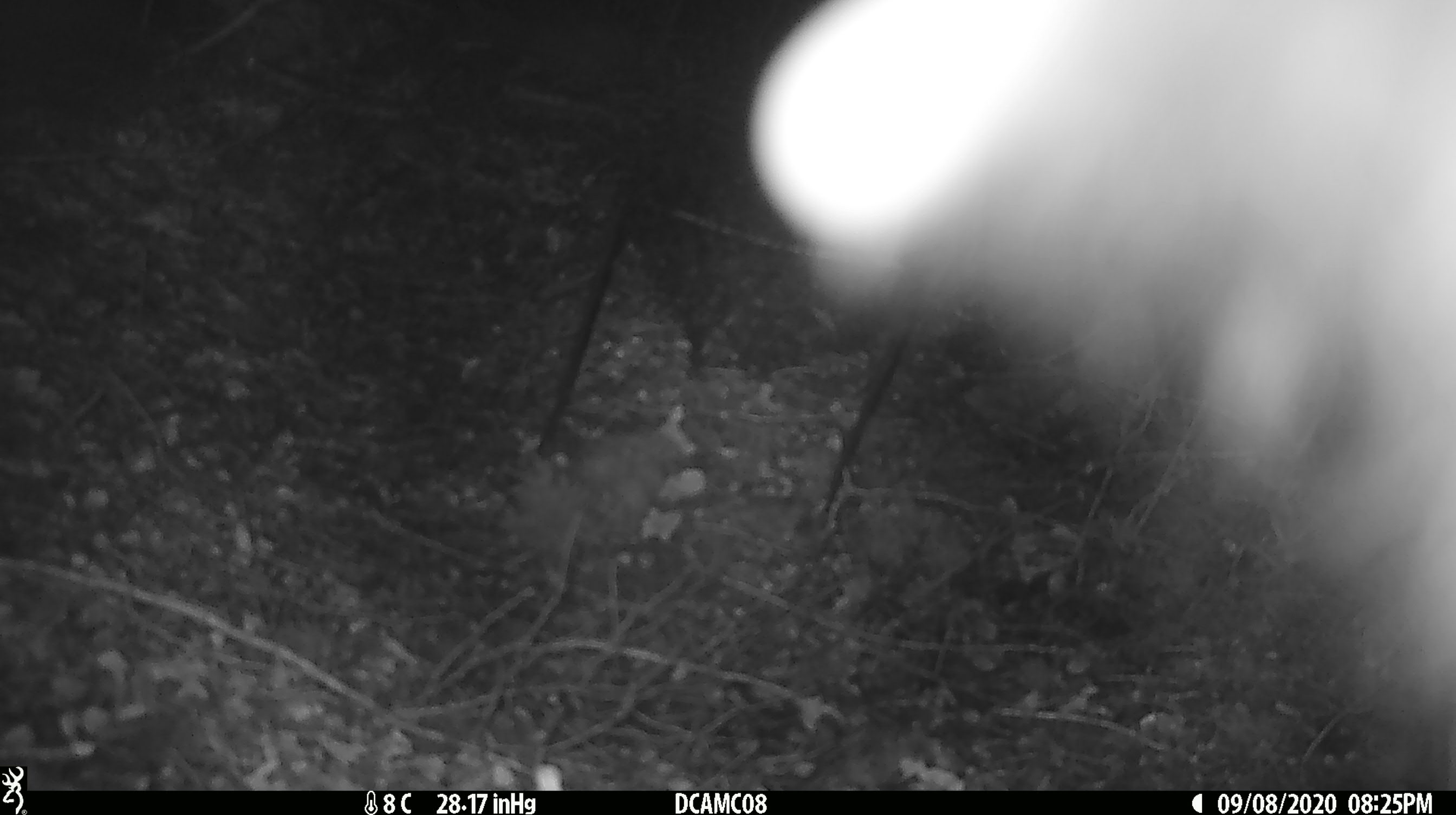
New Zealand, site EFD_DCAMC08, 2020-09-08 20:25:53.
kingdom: Animalia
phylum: Chordata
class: Mammalia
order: Diprotodontia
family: Phalangeridae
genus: Trichosurus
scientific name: Trichosurus vulpecula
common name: common brushtail possum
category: possum